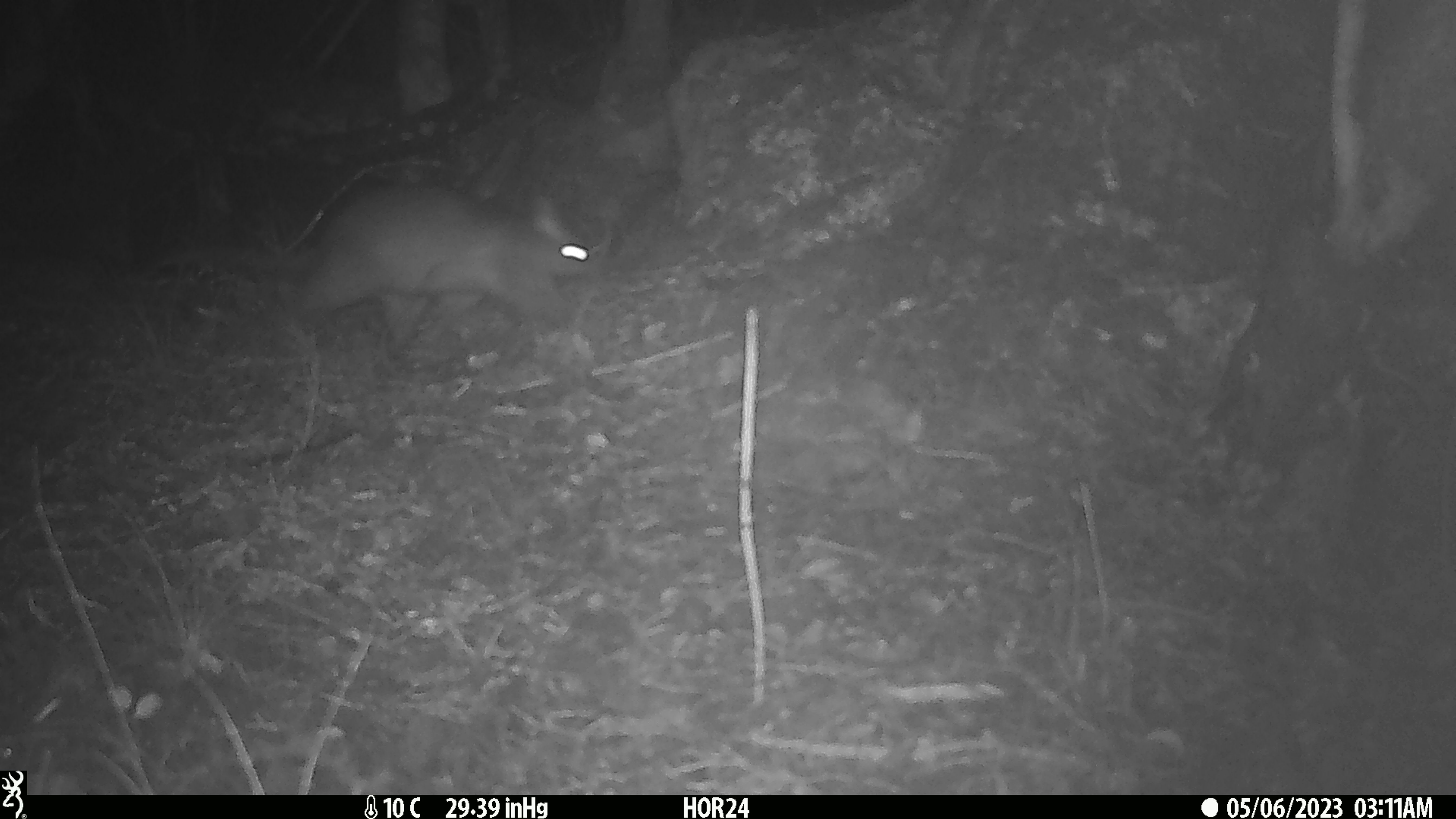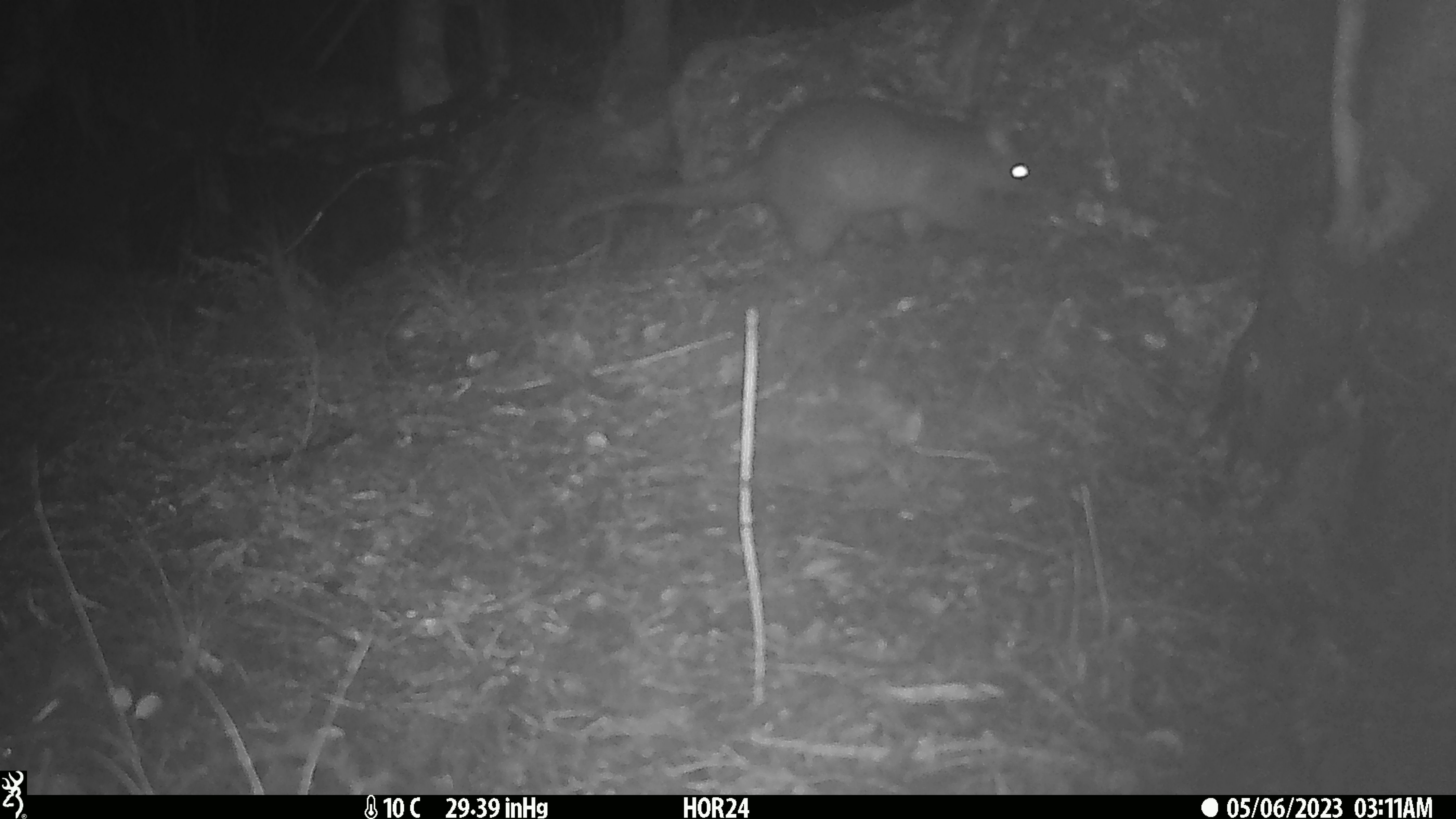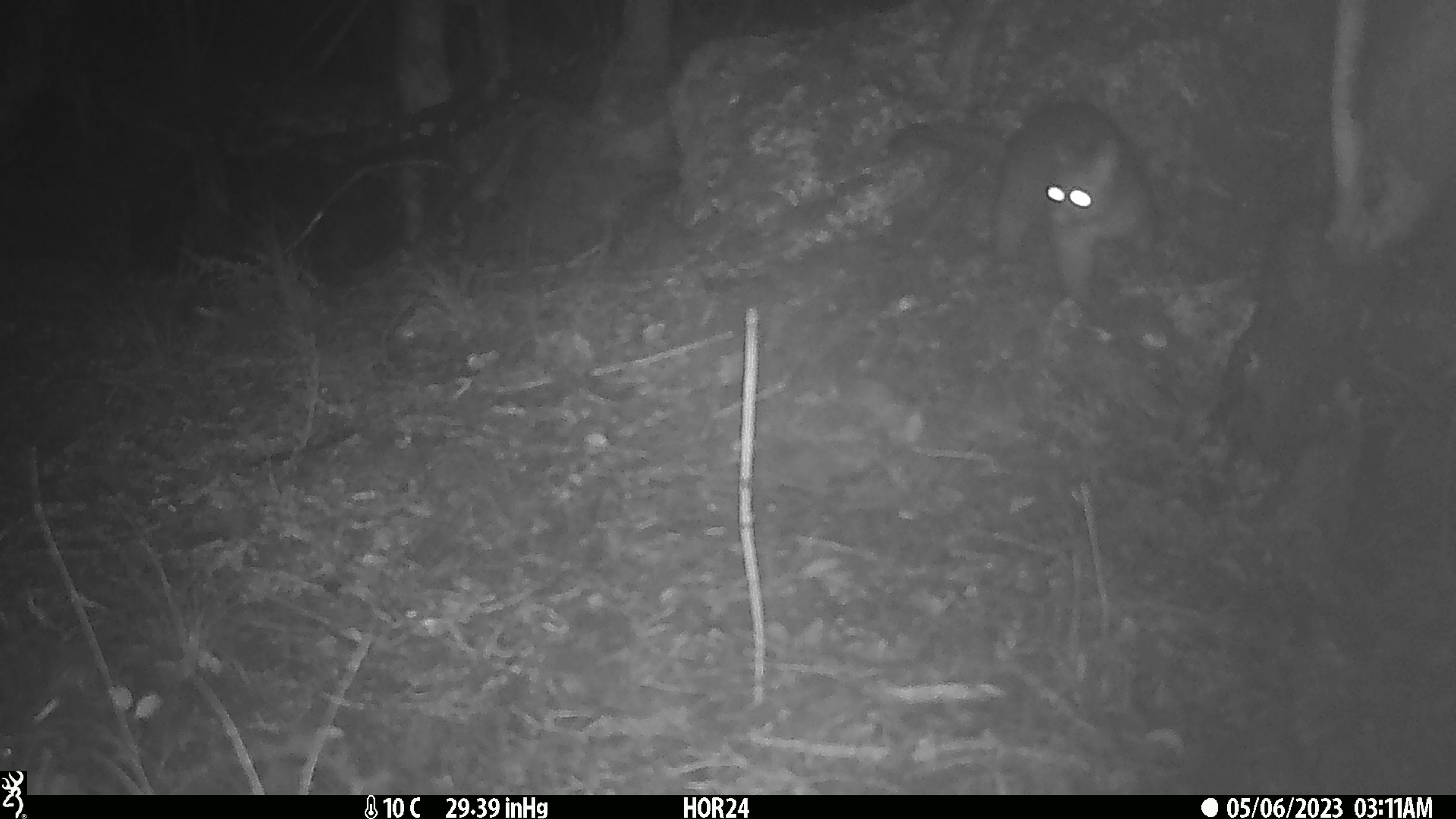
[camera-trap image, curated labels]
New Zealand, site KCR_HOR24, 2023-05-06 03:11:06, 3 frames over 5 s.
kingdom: Animalia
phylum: Chordata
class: Mammalia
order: Diprotodontia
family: Phalangeridae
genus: Trichosurus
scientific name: Trichosurus vulpecula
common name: common brushtail possum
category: possum